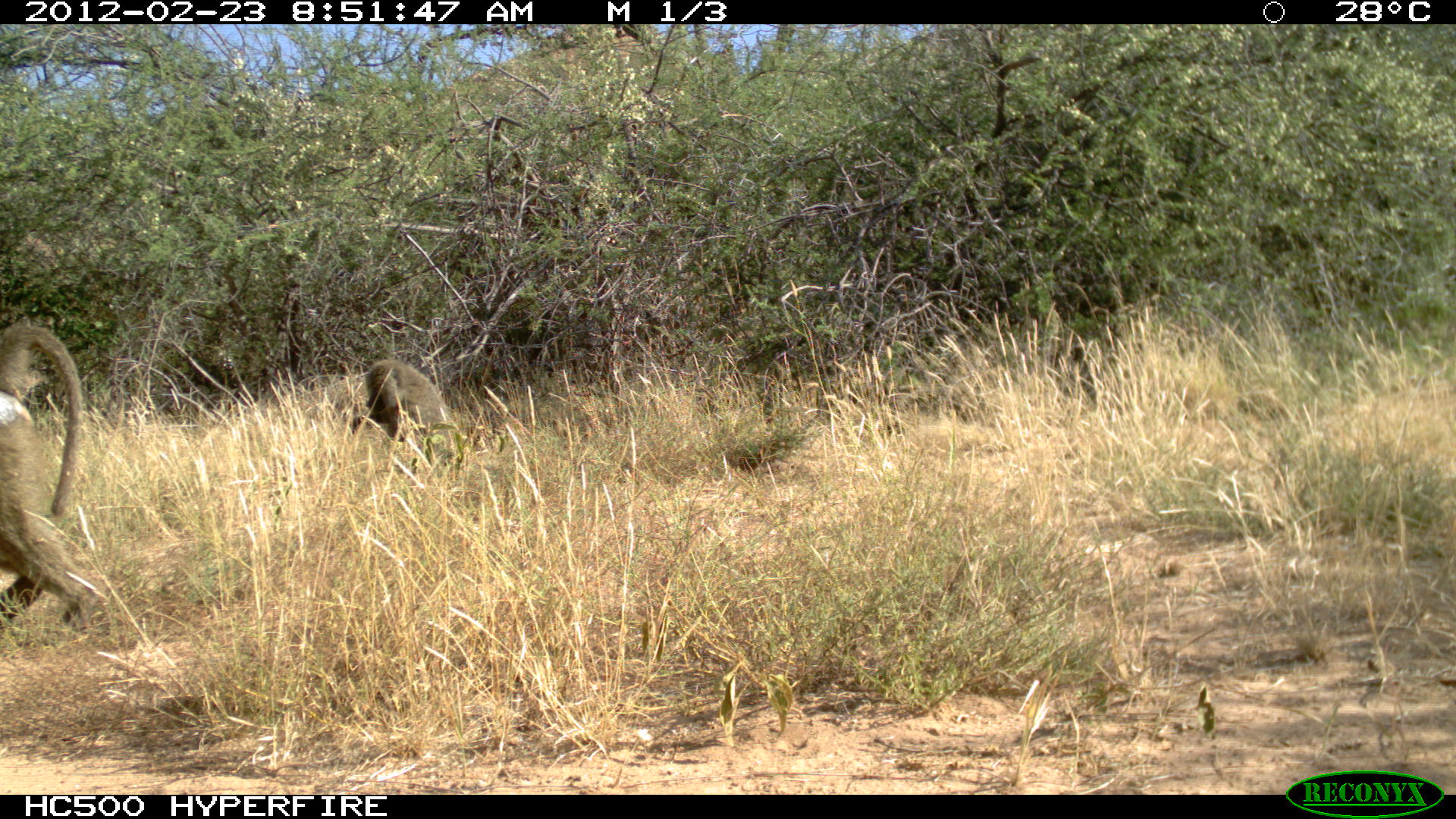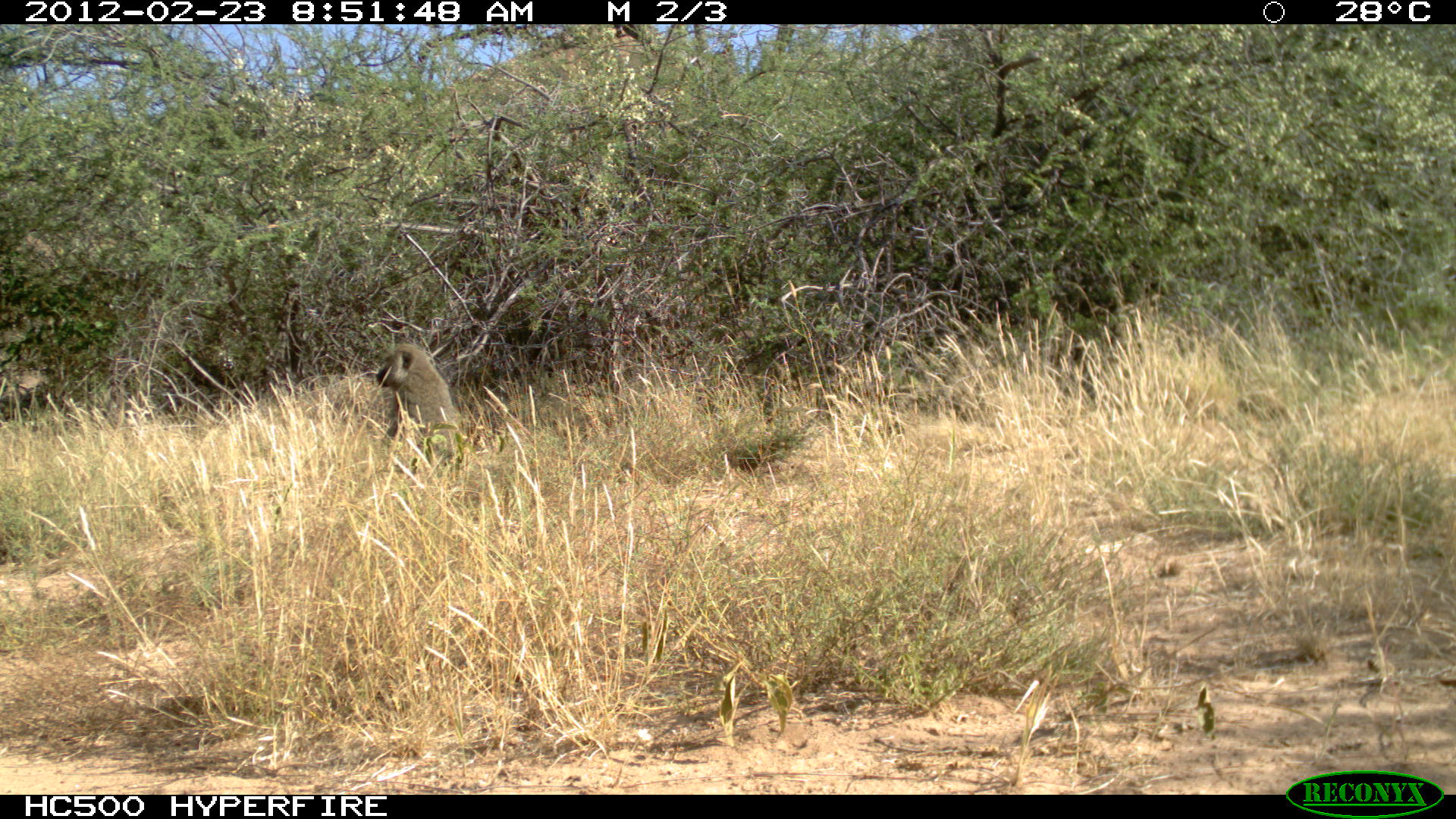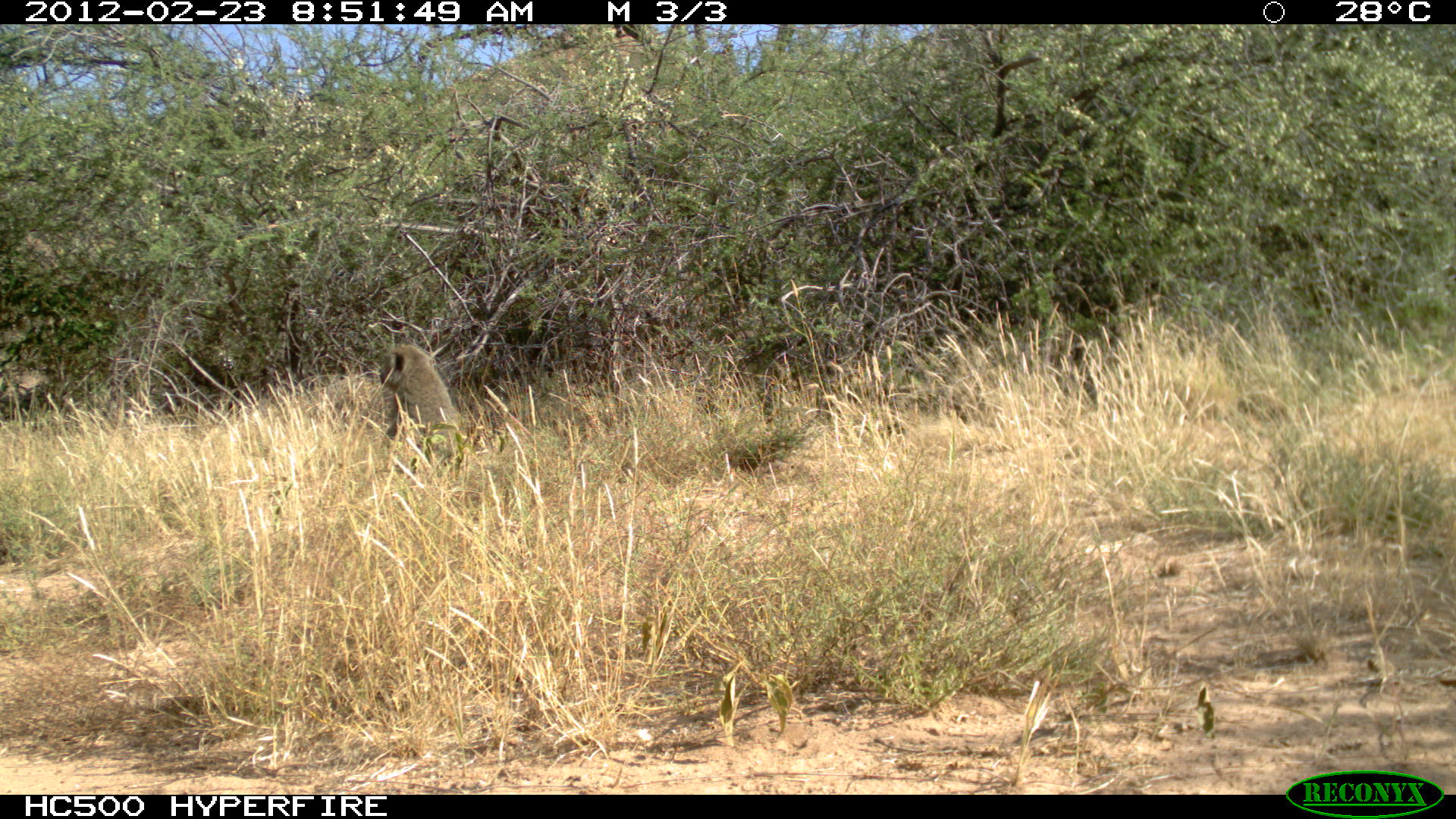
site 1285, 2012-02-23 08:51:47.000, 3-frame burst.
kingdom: Animalia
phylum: Chordata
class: Mammalia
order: Primates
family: Cercopithecidae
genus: Papio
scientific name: Papio anubis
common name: olive baboon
Papio anubis (olive baboon), count 2.